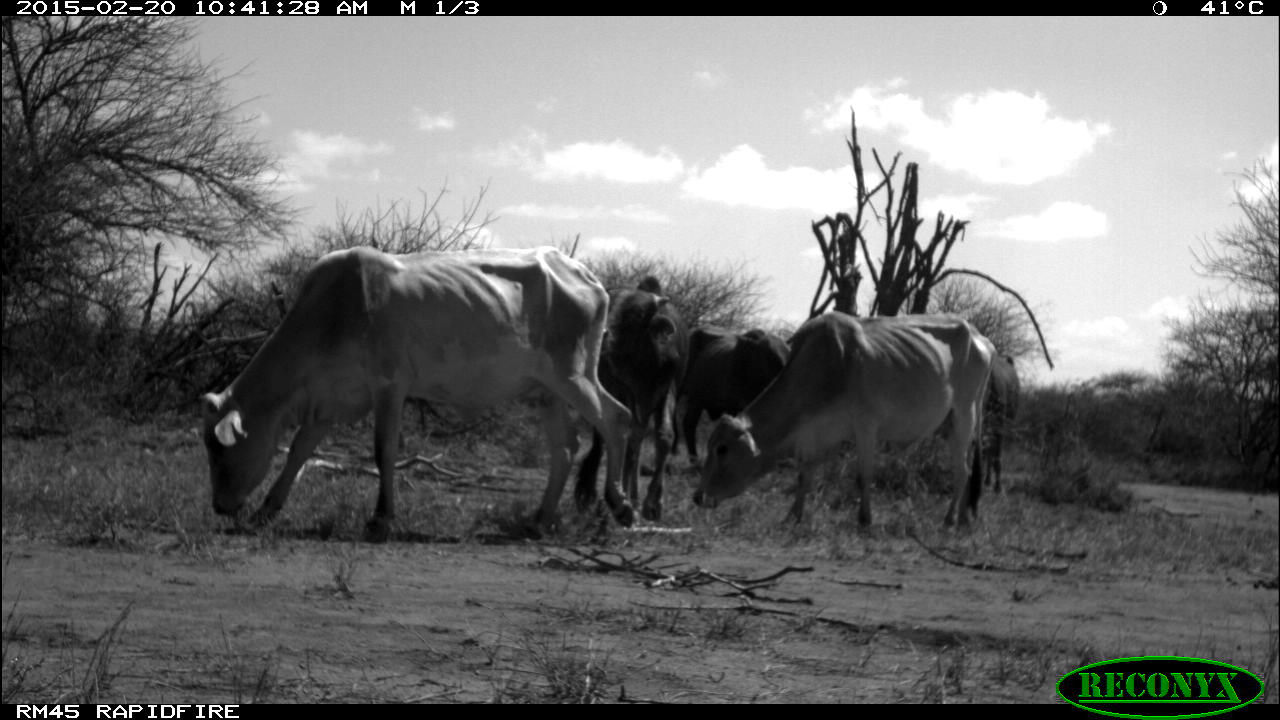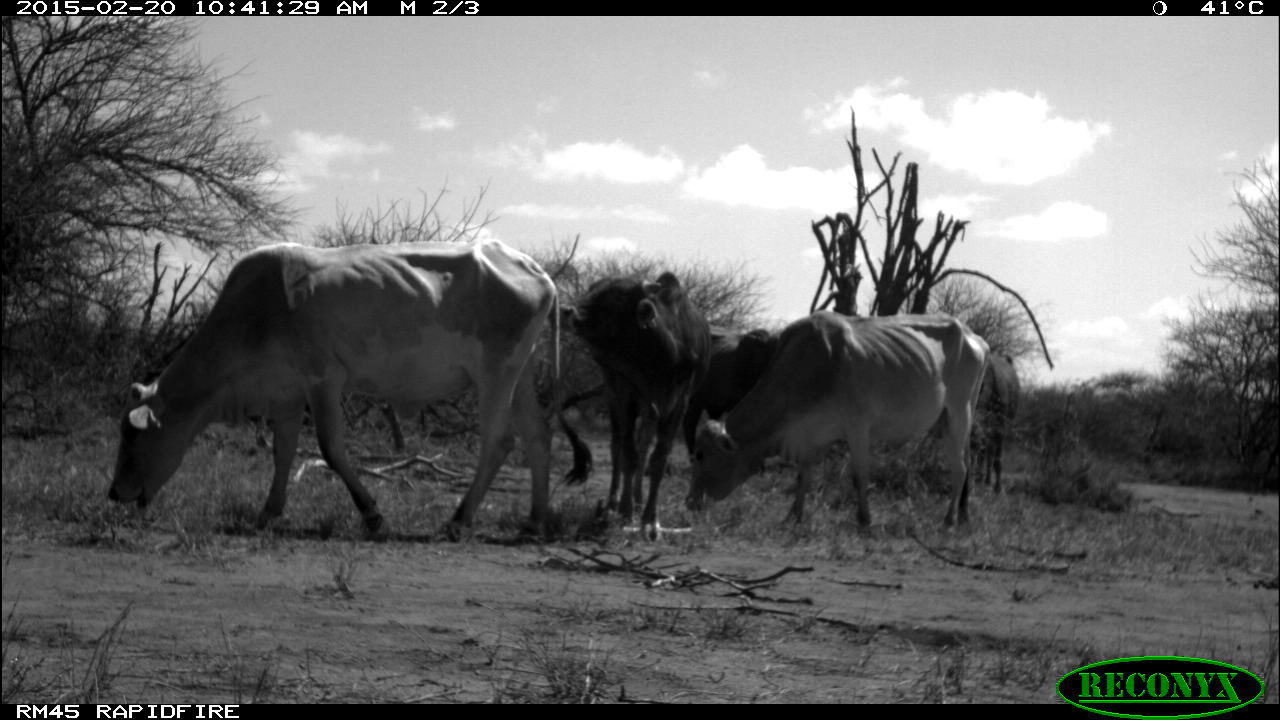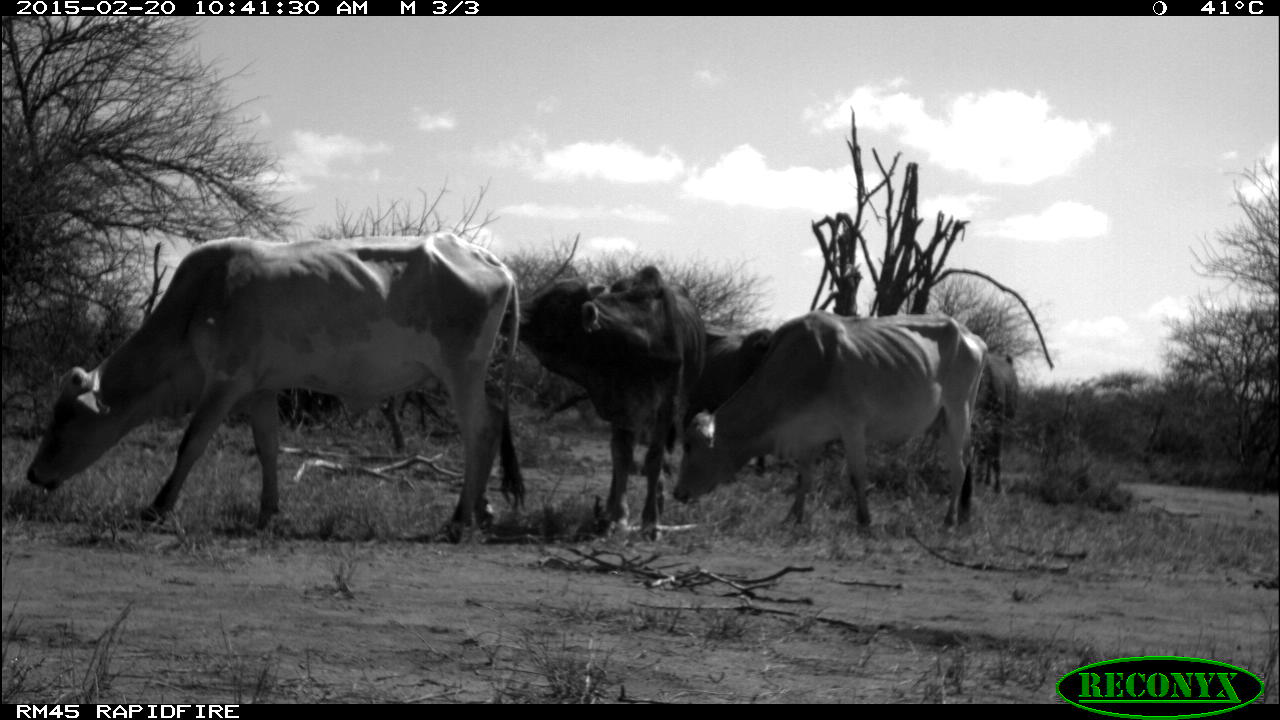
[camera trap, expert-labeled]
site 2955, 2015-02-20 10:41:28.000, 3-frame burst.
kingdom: Animalia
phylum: Chordata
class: Mammalia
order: Artiodactyla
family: Bovidae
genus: Bos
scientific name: Bos taurus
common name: domestic cattle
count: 5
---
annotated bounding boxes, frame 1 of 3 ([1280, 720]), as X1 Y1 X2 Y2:
bos taurus: 200 242 636 543; 692 308 1000 536; 572 274 695 533; 670 323 795 469; 935 351 1022 510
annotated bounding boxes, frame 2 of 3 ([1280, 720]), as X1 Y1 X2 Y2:
bos taurus: 106 239 561 543; 683 311 994 543; 554 271 717 543; 677 327 793 503; 980 349 1023 511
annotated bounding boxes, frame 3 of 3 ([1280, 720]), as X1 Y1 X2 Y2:
bos taurus: 24 230 528 543; 671 309 989 531; 504 266 728 538; 692 316 804 503; 960 351 1021 524